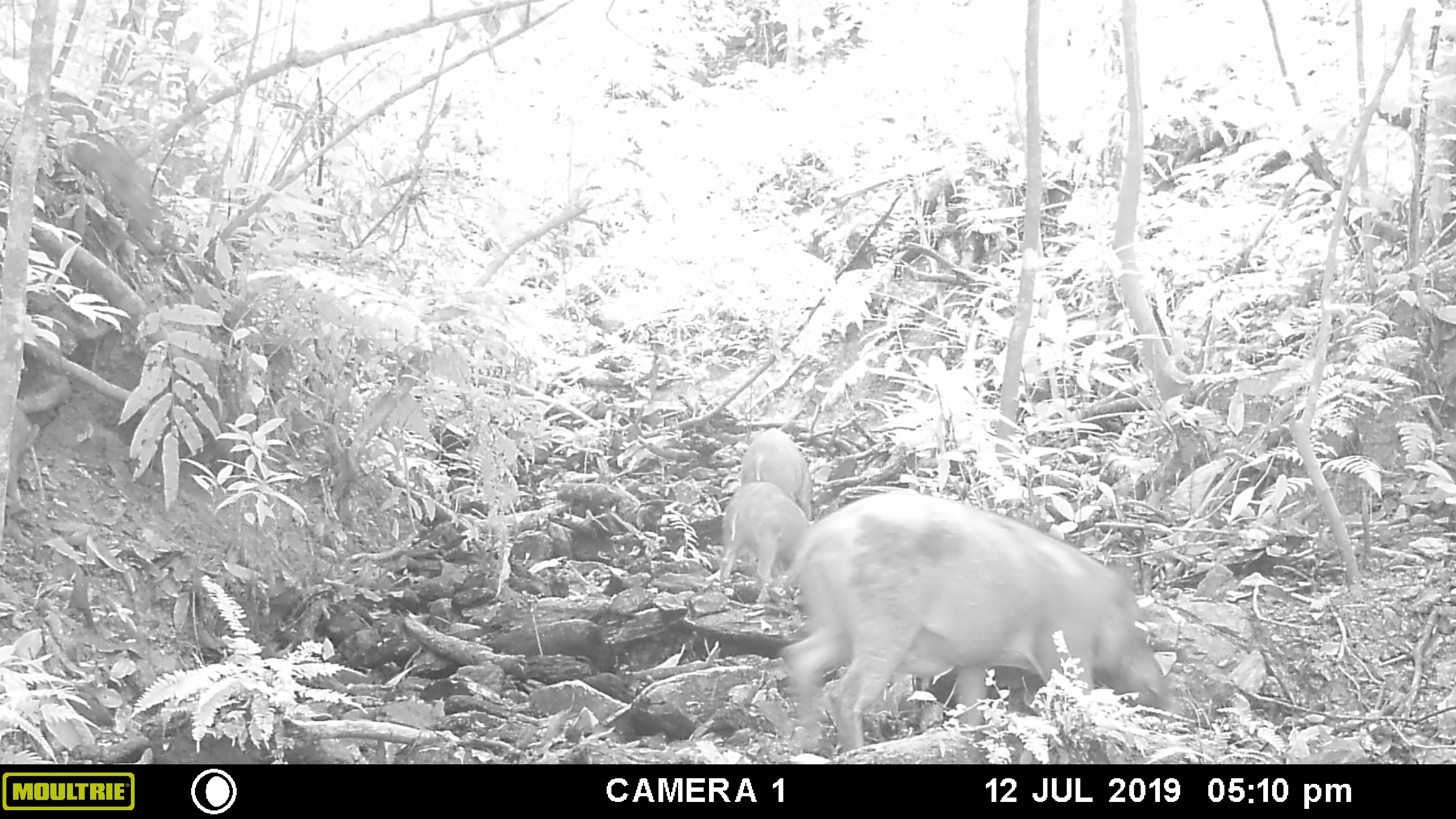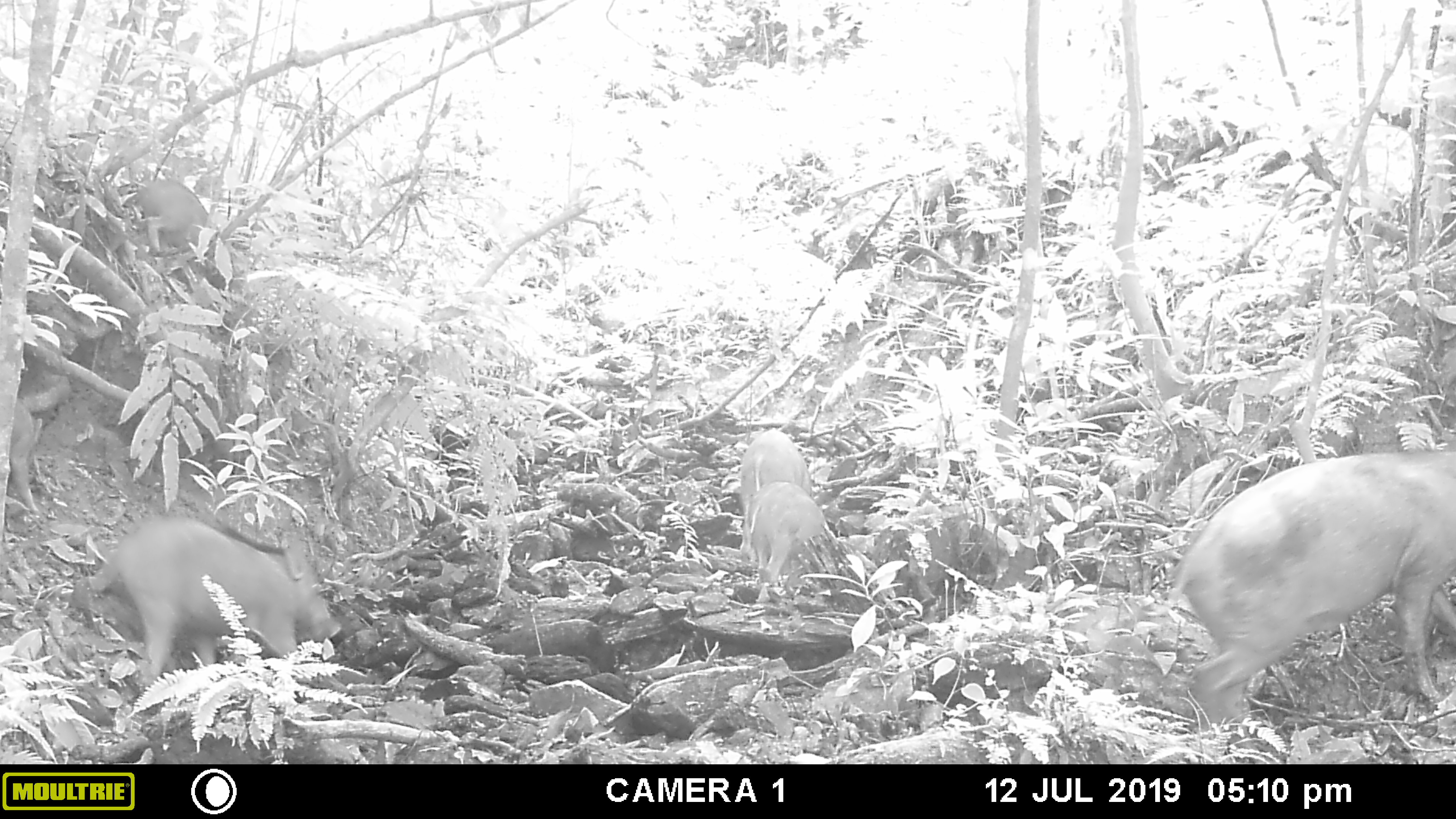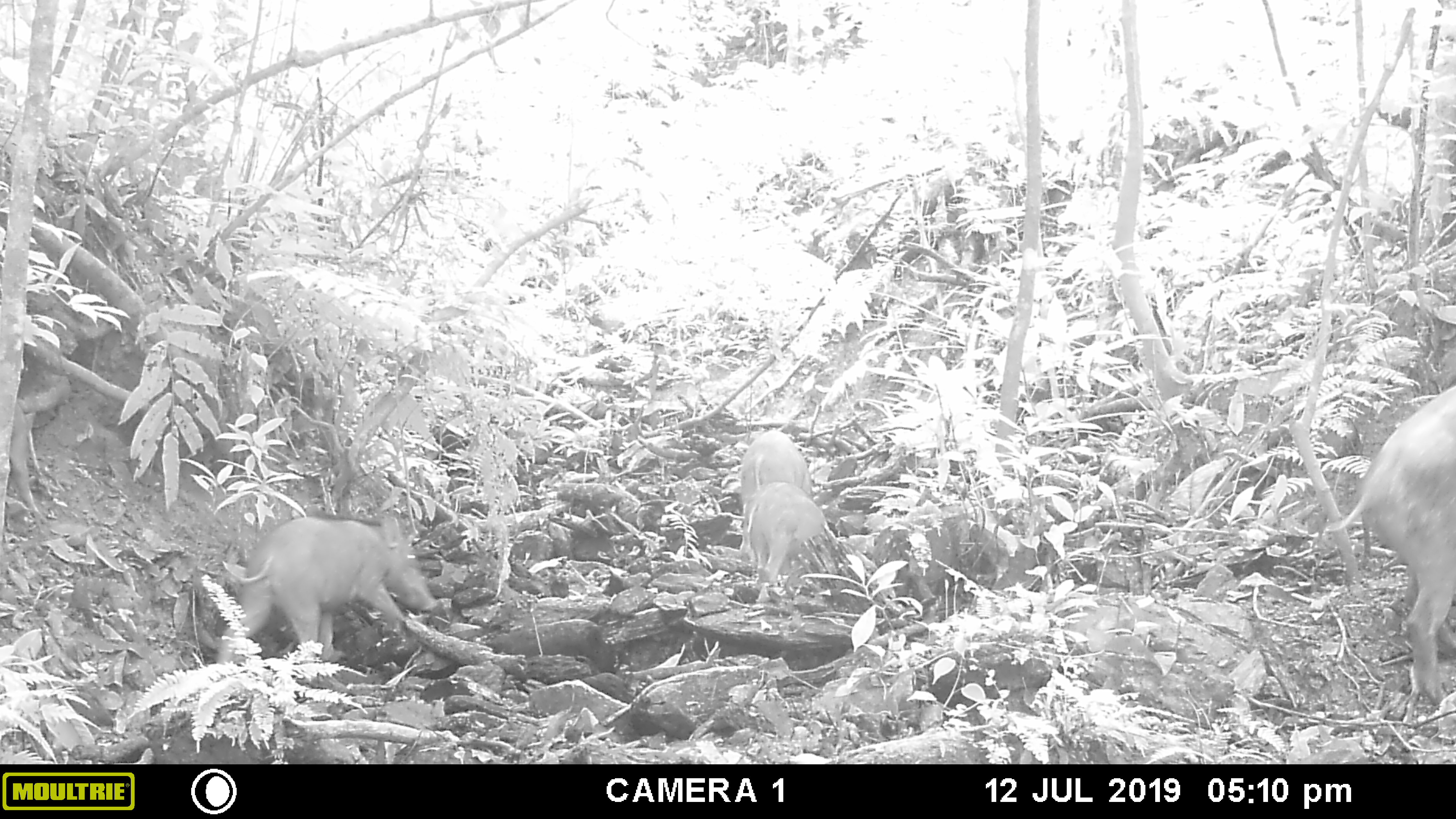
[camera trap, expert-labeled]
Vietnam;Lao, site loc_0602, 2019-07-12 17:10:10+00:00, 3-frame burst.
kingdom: Animalia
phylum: Chordata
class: Mammalia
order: Artiodactyla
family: Suidae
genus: Sus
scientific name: Sus scrofa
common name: eurasian wild pig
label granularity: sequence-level